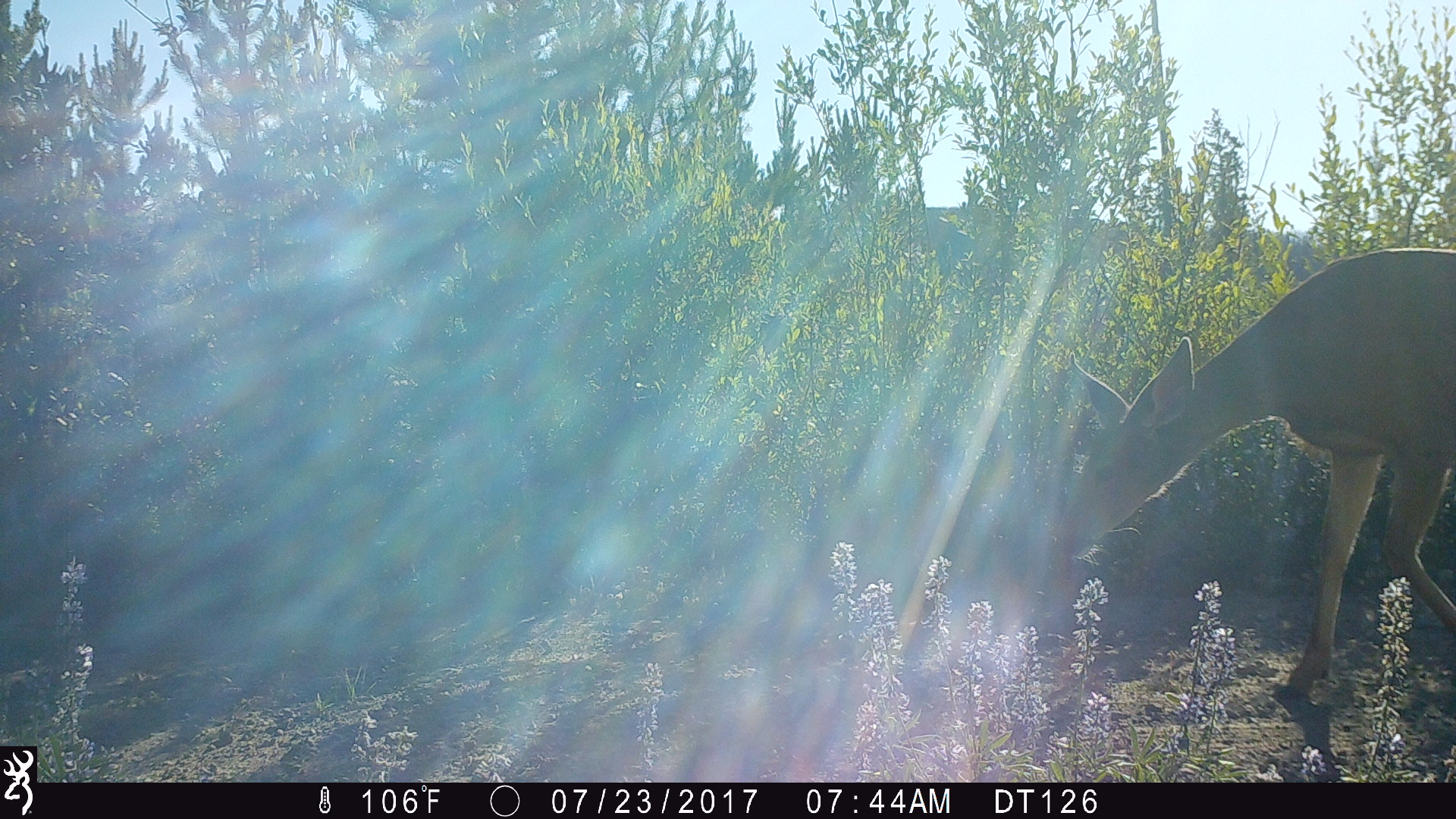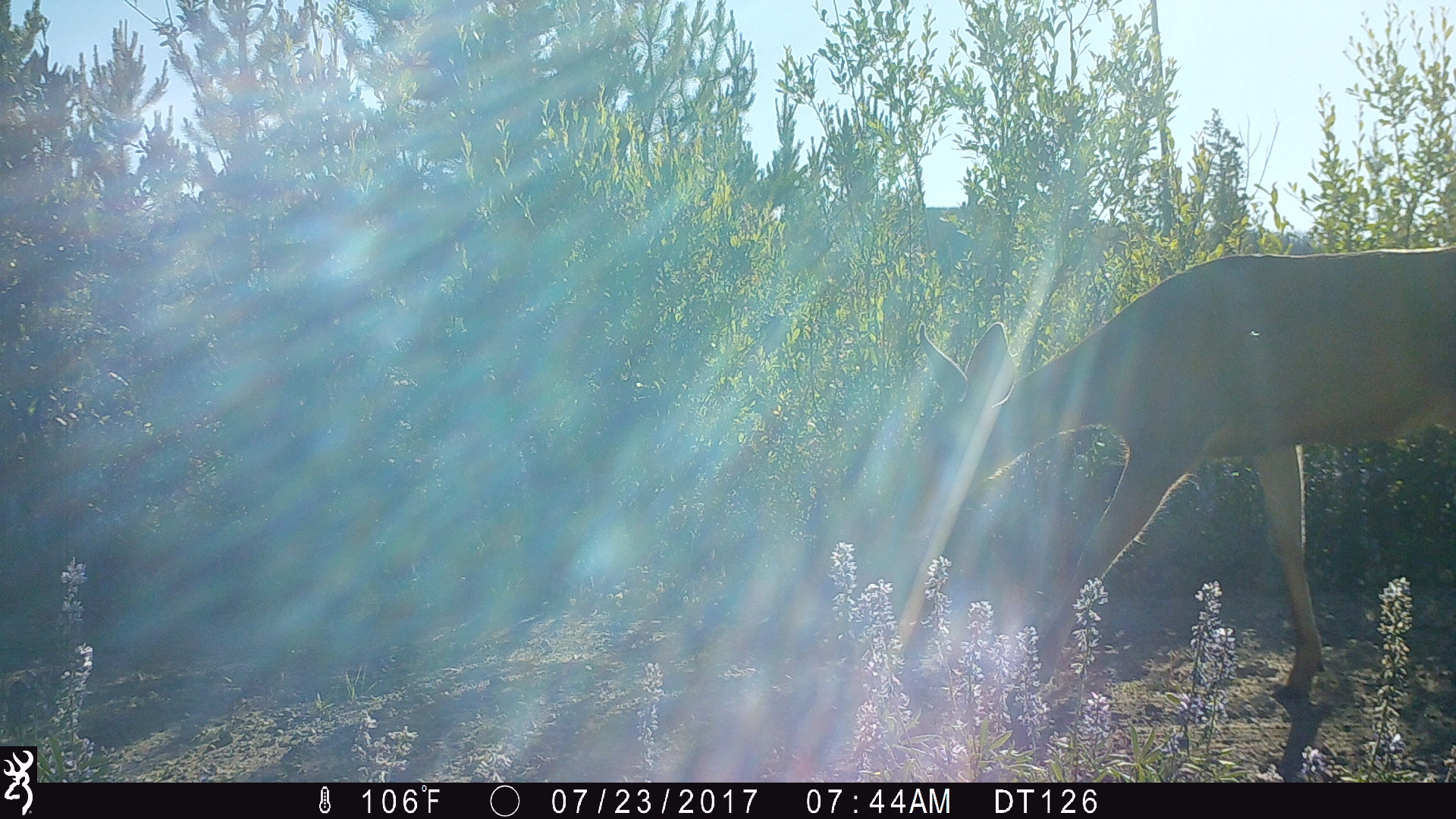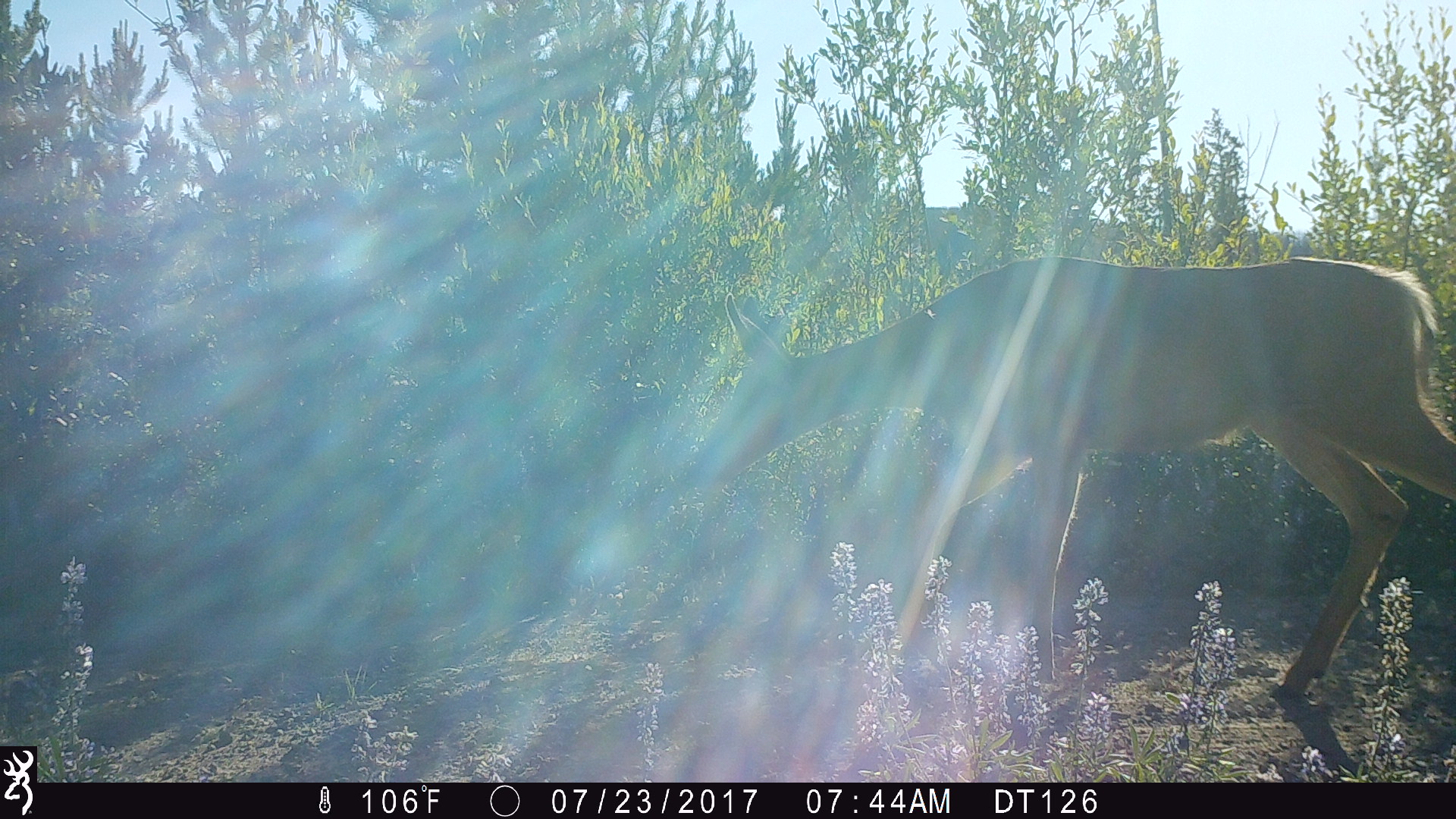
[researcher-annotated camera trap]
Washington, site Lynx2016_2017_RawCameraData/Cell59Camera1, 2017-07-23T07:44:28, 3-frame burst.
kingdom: Animalia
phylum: Chordata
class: Mammalia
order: Artiodactyla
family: Cervidae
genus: Odocoileus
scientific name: Odocoileus hemionus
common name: mule deer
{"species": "Odocoileus hemionus (mule deer)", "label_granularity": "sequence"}